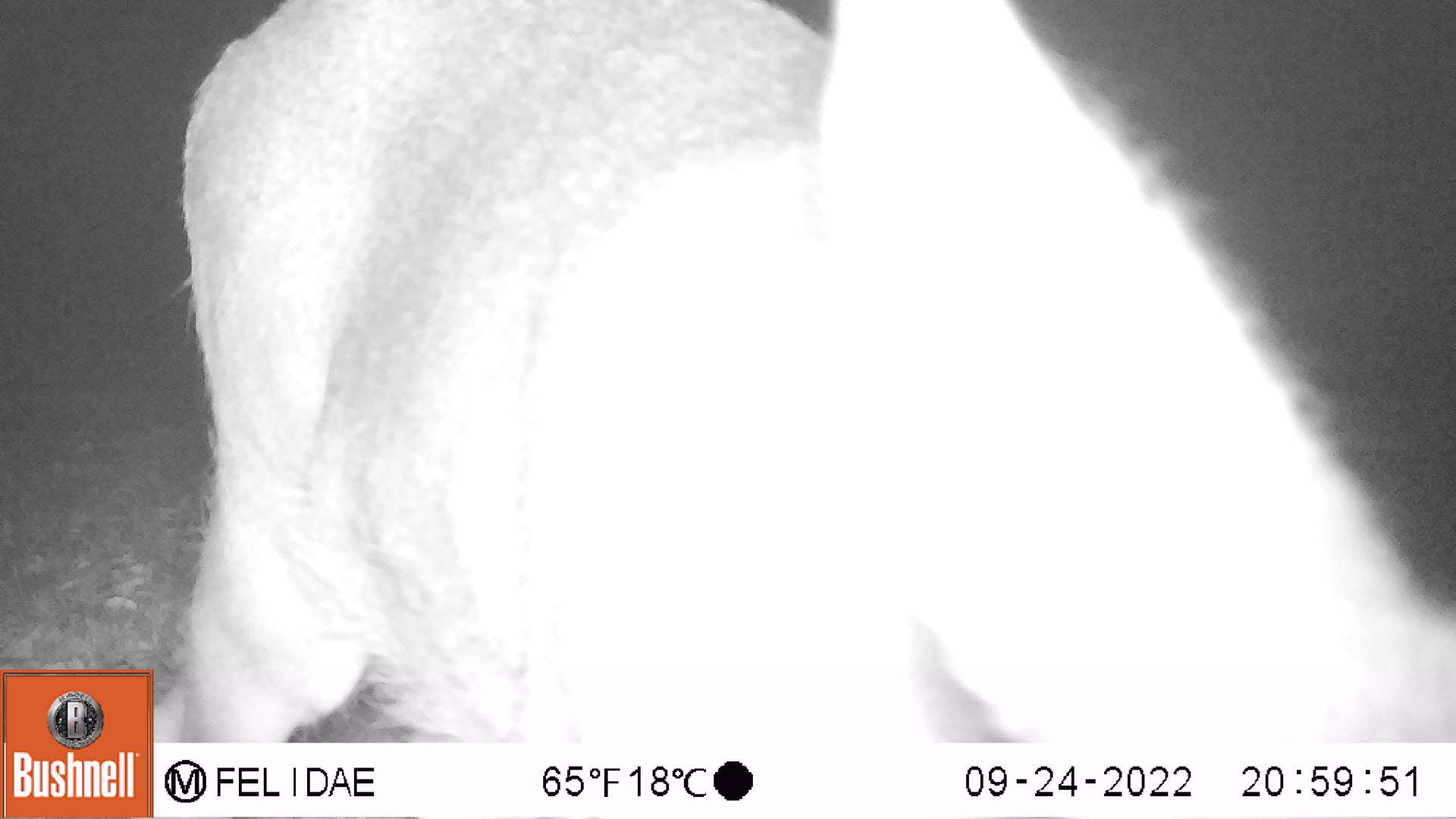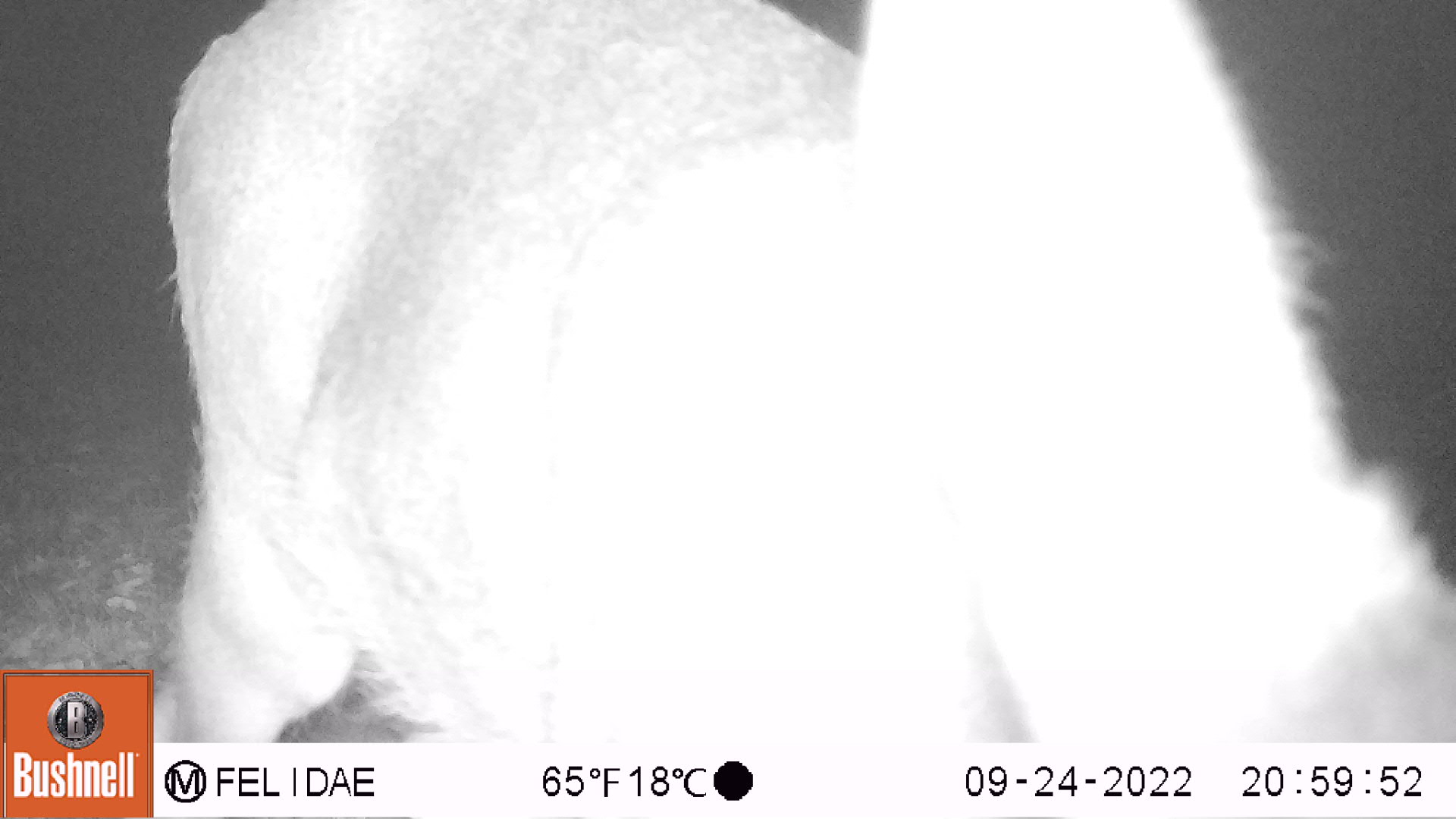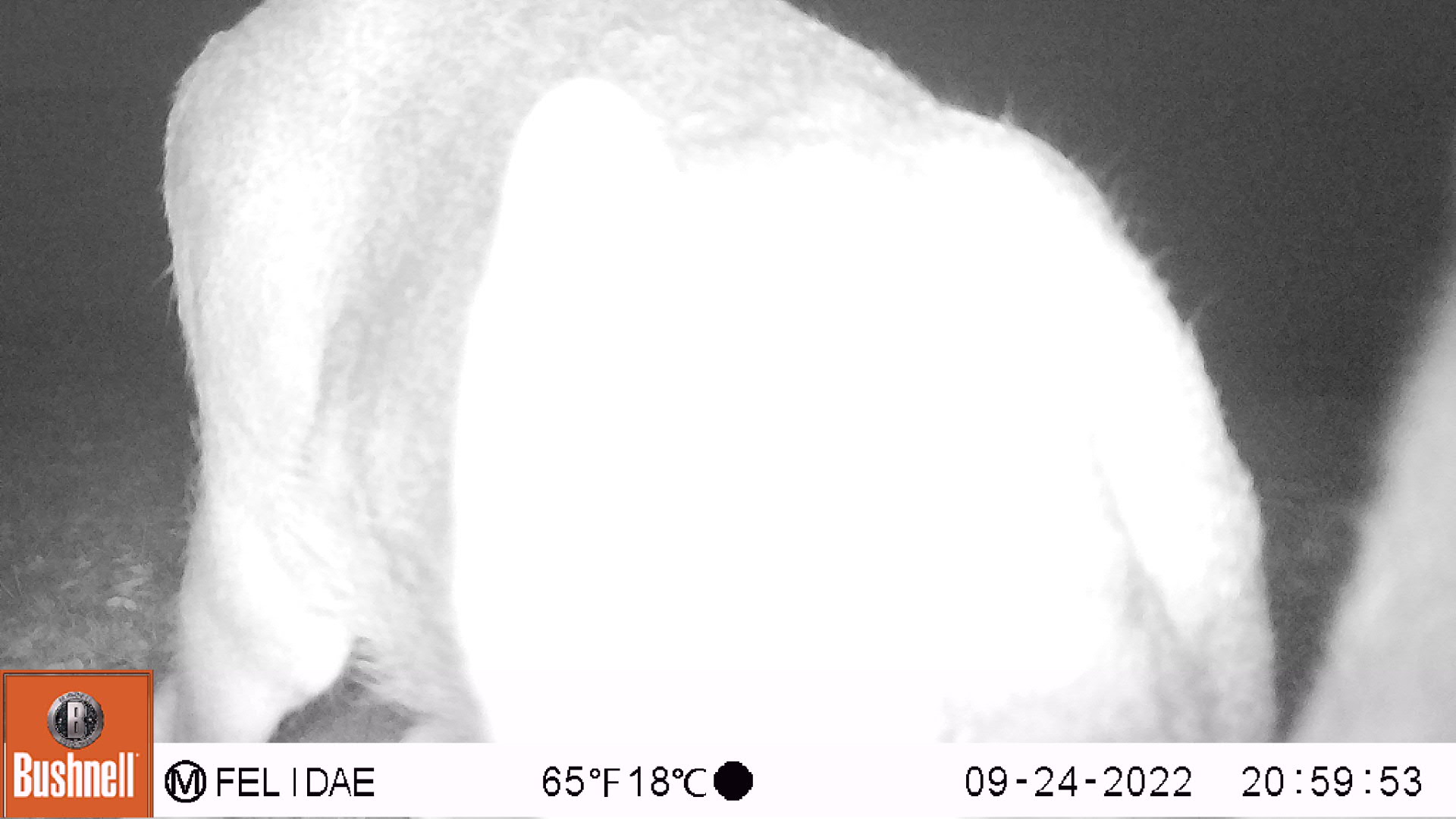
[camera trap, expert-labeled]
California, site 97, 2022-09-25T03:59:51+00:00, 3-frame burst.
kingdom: Animalia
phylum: Chordata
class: Mammalia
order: Artiodactyla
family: Cervidae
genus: Odocoileus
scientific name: Odocoileus hemionus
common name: mule deer